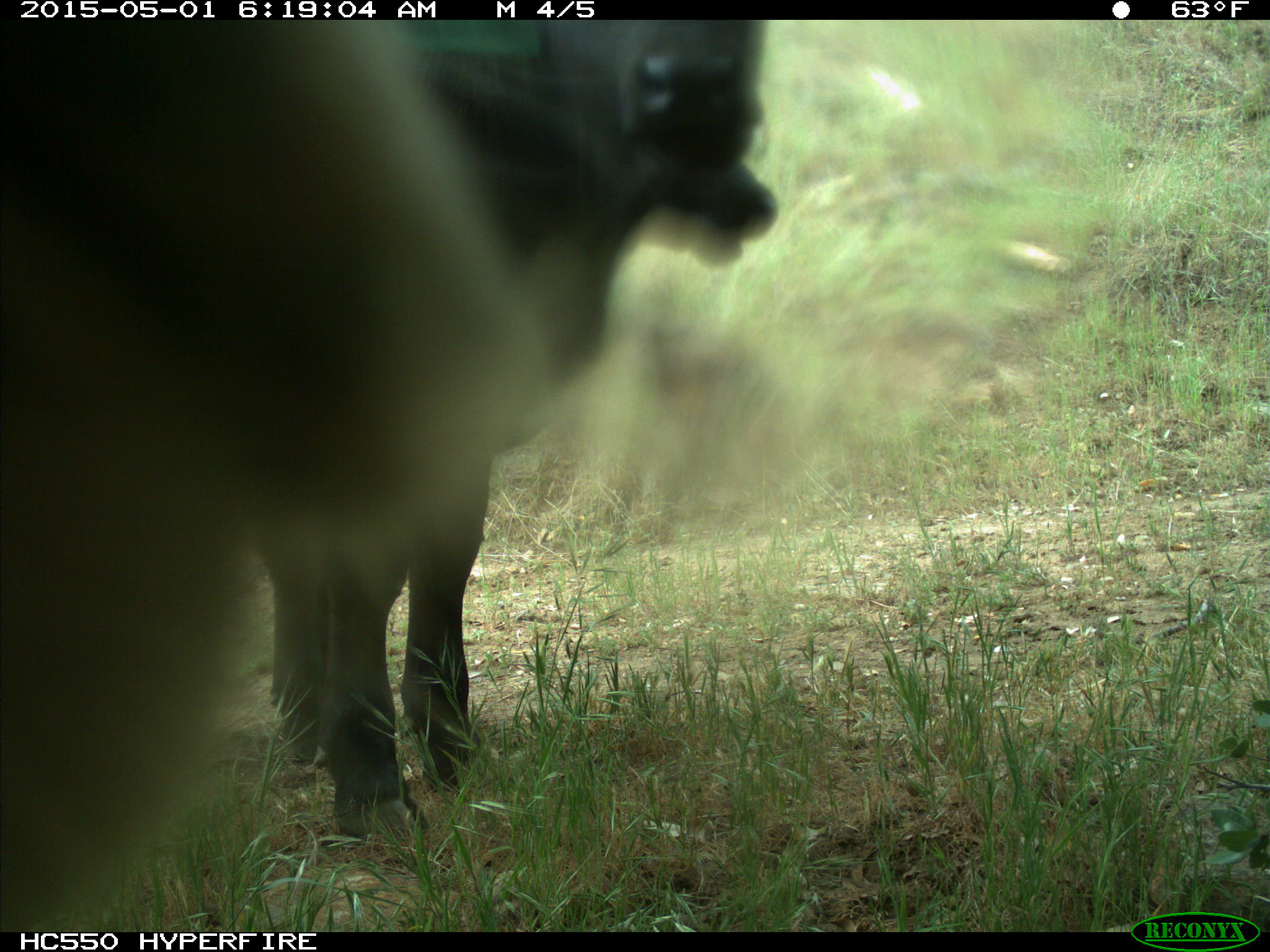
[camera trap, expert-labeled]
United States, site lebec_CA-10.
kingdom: Animalia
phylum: Chordata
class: Mammalia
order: Artiodactyla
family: Bovidae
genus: Bos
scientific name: Bos taurus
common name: domestic cow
Bos taurus (domestic cow).